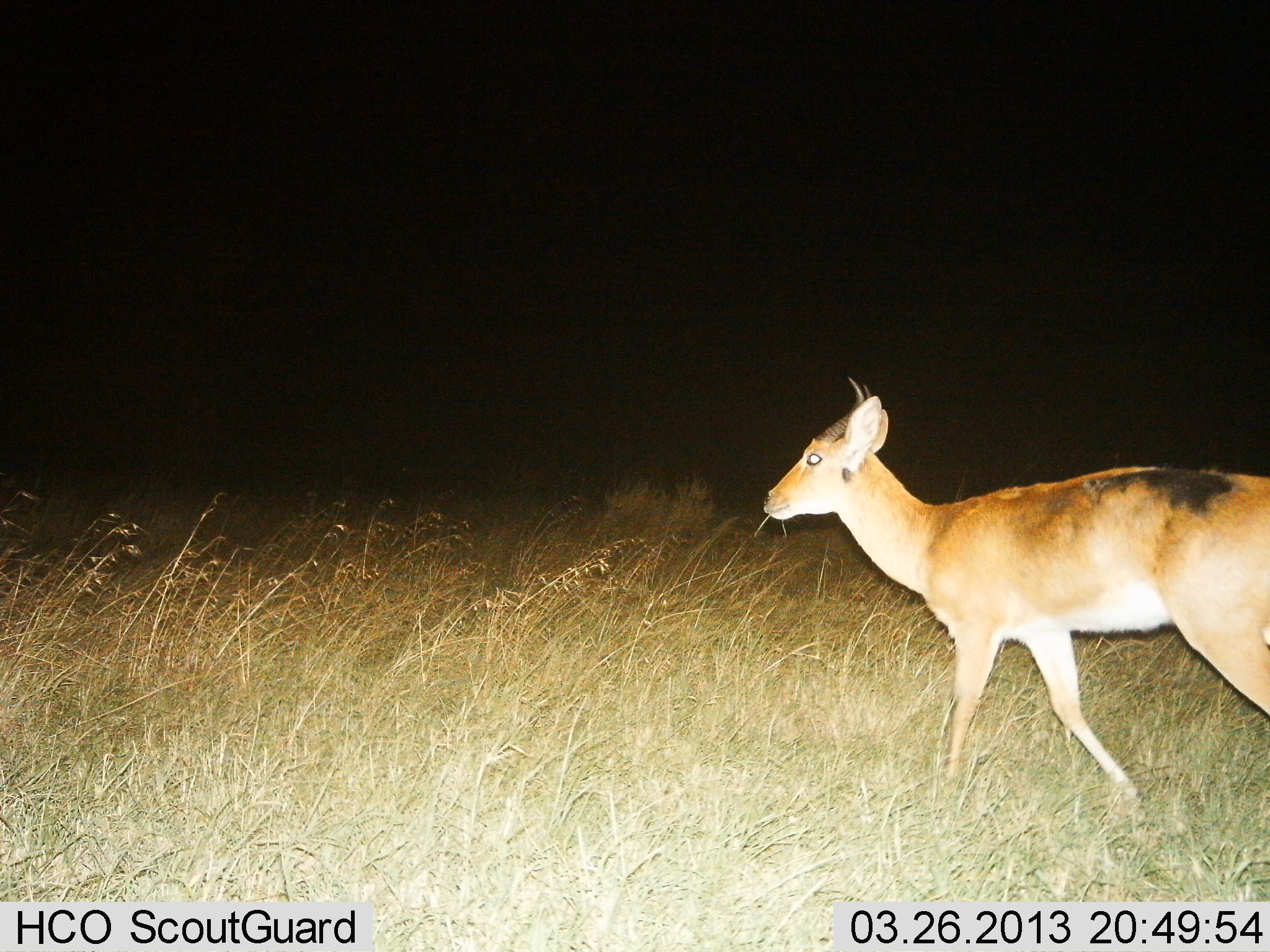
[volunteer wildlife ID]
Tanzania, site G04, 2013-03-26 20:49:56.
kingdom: Animalia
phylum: Chordata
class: Mammalia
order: Artiodactyla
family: Bovidae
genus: Redunca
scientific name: Redunca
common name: reedbuck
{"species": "reedbuck (Redunca)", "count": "1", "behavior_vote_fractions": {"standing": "15%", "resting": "0%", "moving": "77%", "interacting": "0%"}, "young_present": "0%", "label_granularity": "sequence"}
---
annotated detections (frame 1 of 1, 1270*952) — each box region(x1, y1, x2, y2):
animal: region(761, 379, 1270, 802)